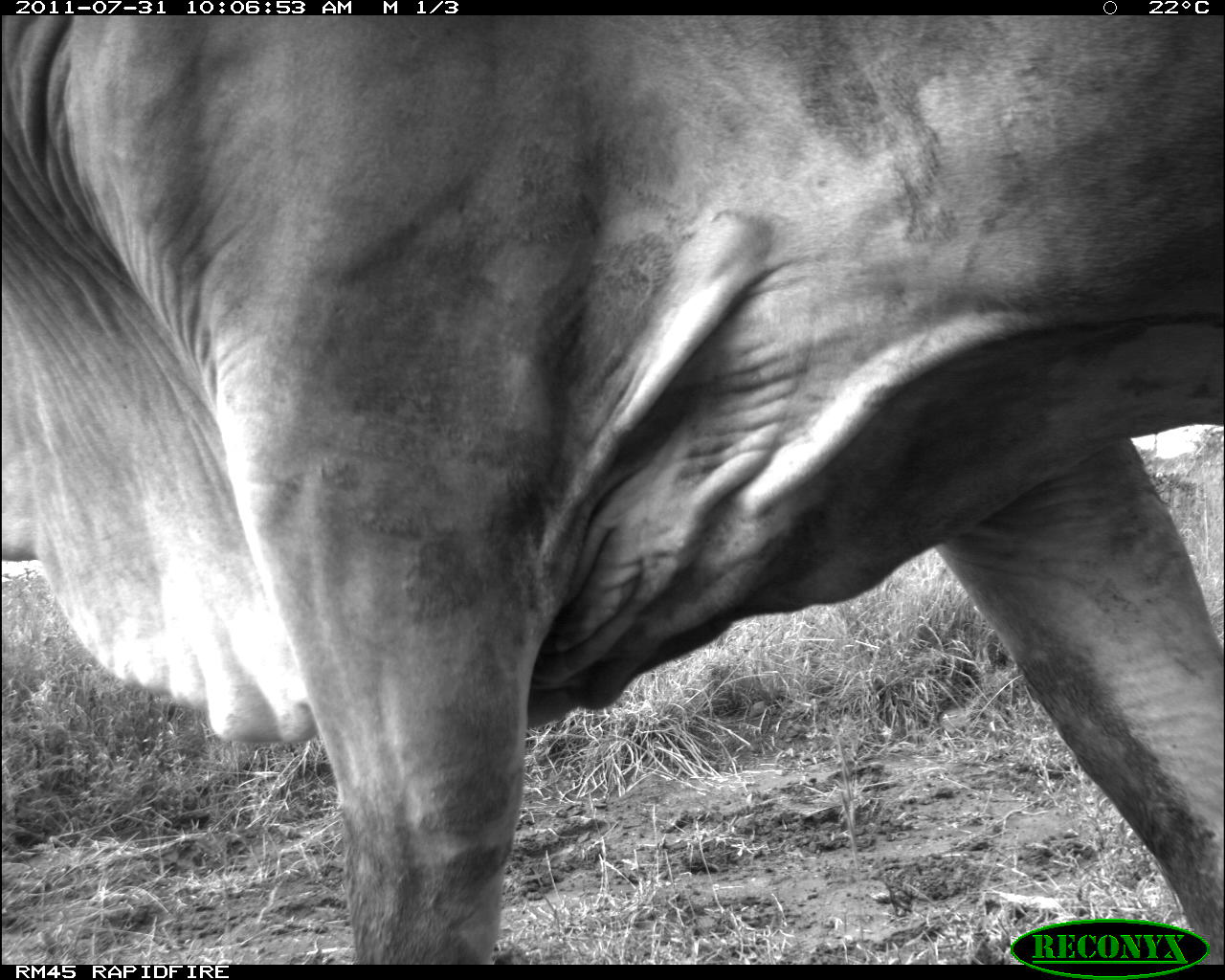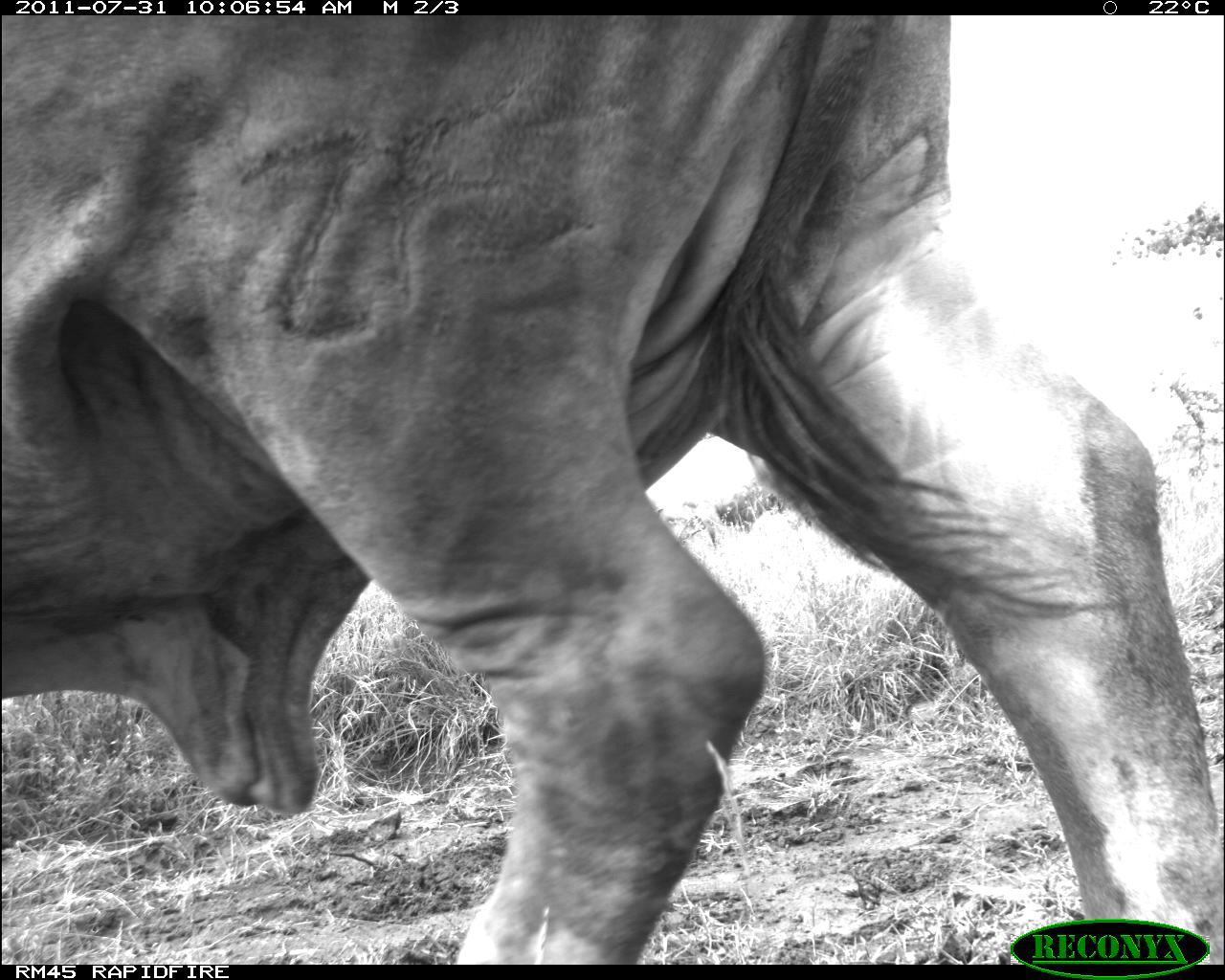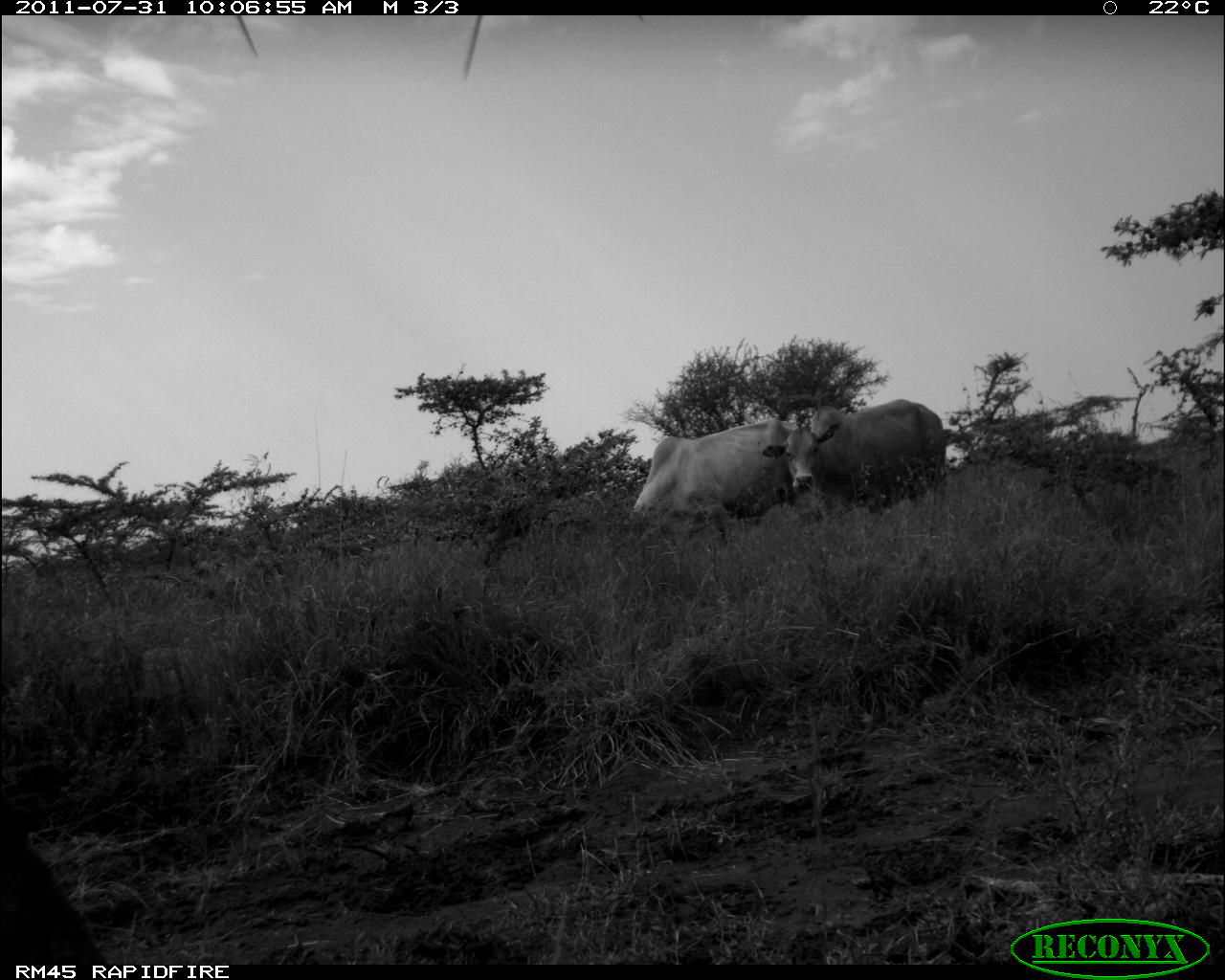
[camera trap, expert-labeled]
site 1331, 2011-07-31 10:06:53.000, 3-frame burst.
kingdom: Animalia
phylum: Chordata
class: Mammalia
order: Artiodactyla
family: Bovidae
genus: Bos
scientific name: Bos taurus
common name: domestic cattle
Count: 1.